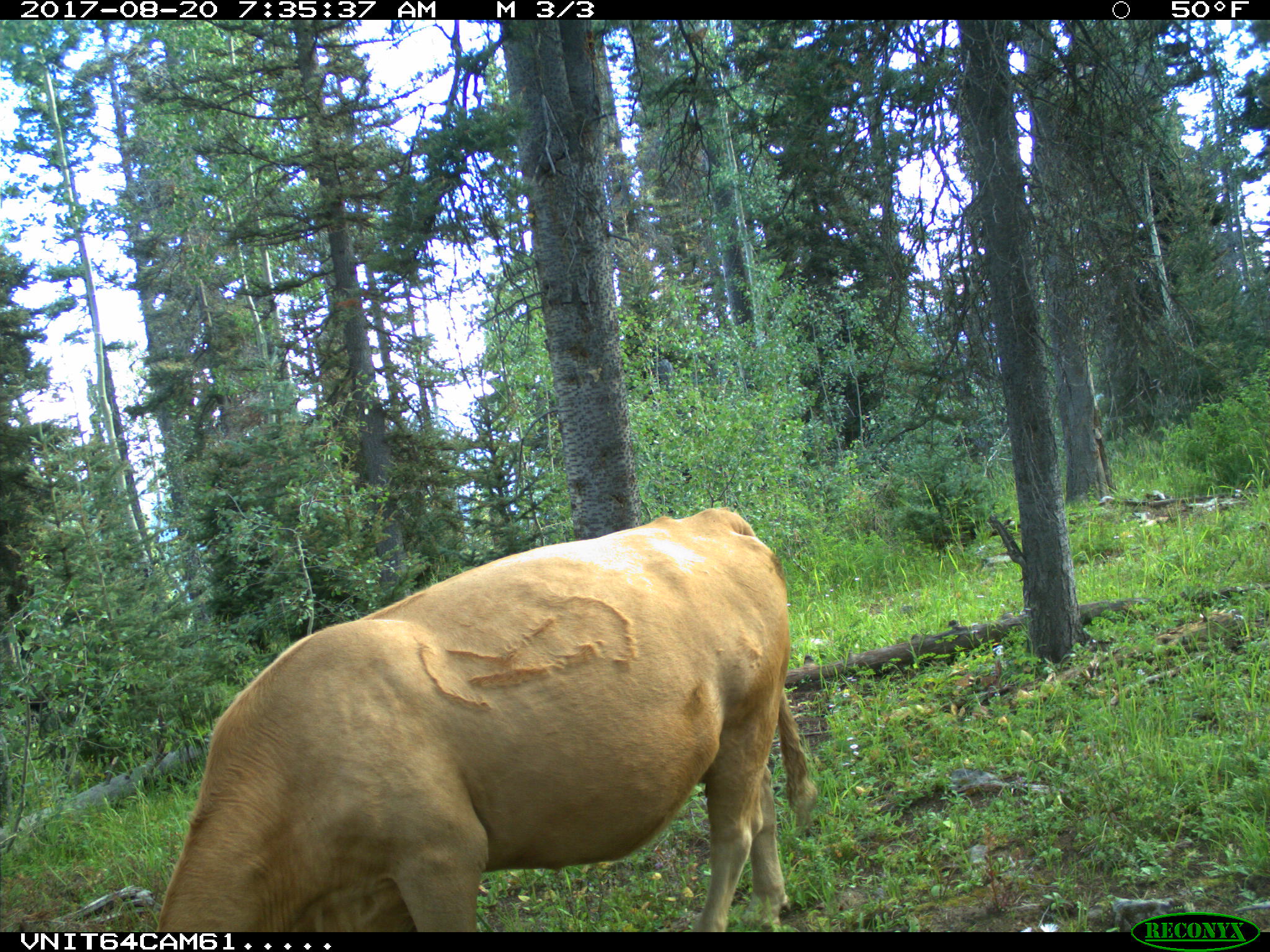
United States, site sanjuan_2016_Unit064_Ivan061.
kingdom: Animalia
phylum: Chordata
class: Mammalia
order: Artiodactyla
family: Bovidae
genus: Bos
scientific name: Bos taurus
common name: domestic cow